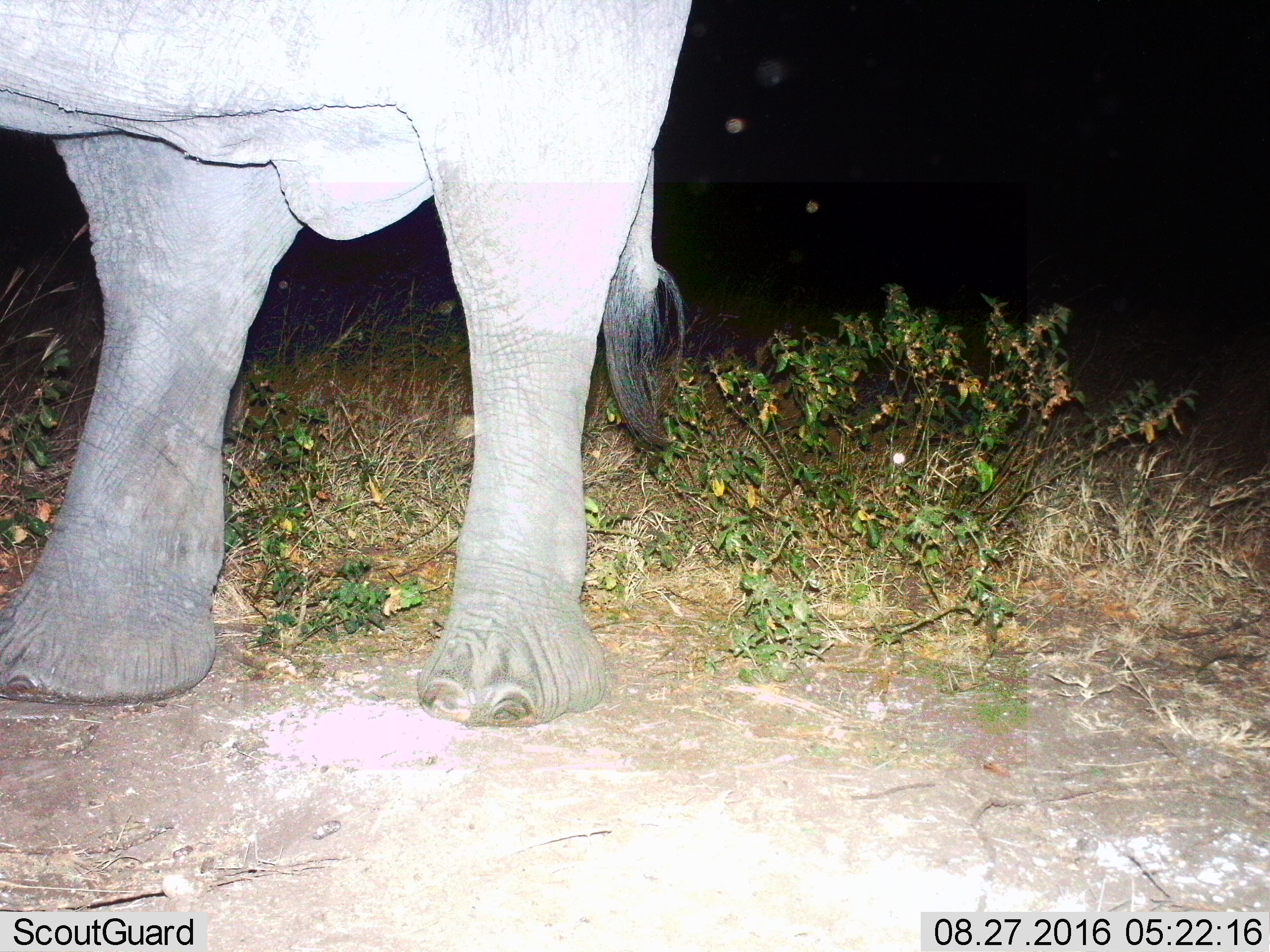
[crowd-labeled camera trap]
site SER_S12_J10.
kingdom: Animalia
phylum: Chordata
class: Mammalia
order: Proboscidea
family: Elephantidae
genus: Loxodonta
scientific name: Loxodonta africana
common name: african bush elephant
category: elephant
Elephant (african bush elephant) (Loxodonta africana), count 1. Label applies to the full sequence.